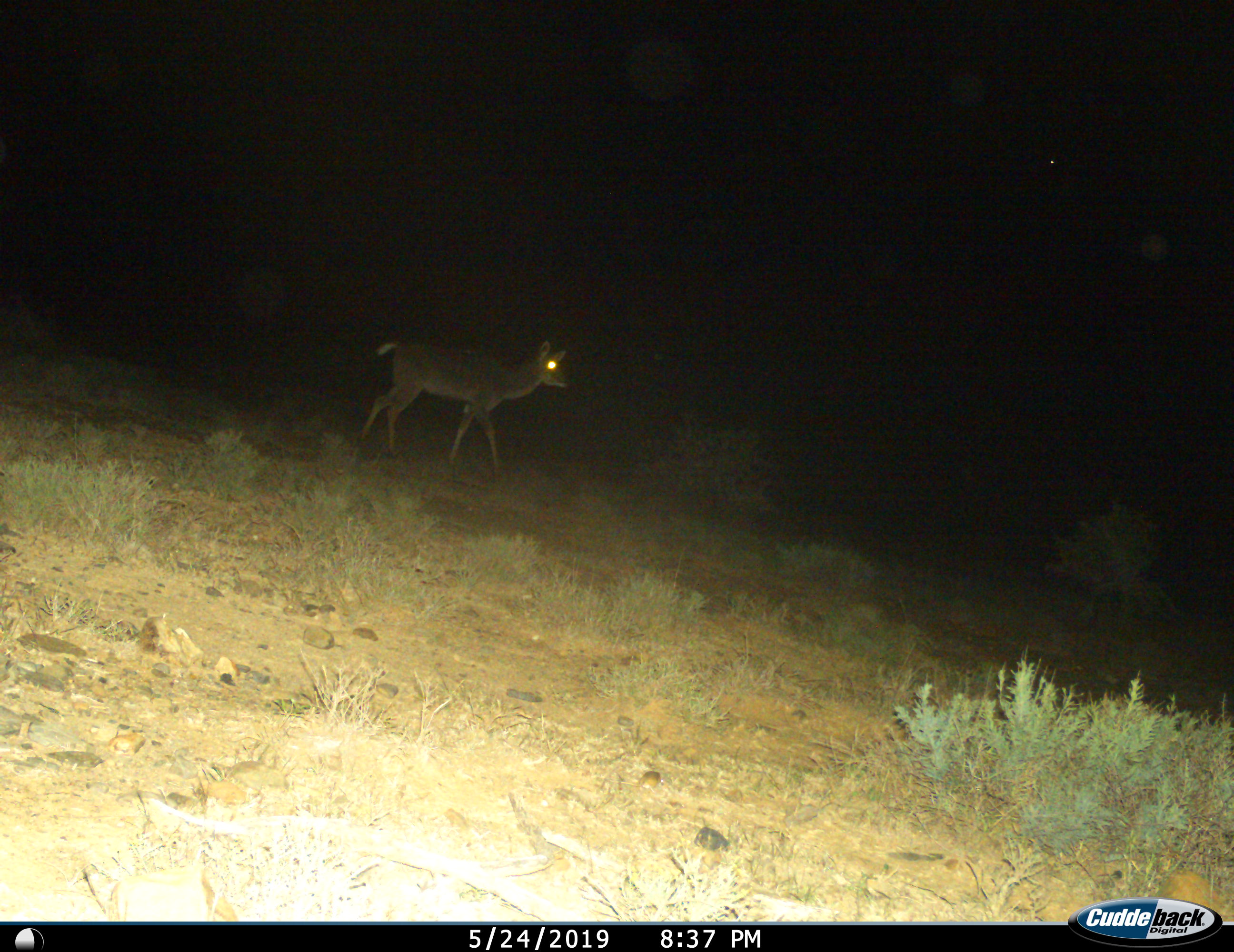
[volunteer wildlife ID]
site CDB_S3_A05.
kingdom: Animalia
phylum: Chordata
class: Mammalia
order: Artiodactyla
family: Bovidae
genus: Tragelaphus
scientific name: Tragelaphus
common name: kudu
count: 1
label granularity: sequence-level